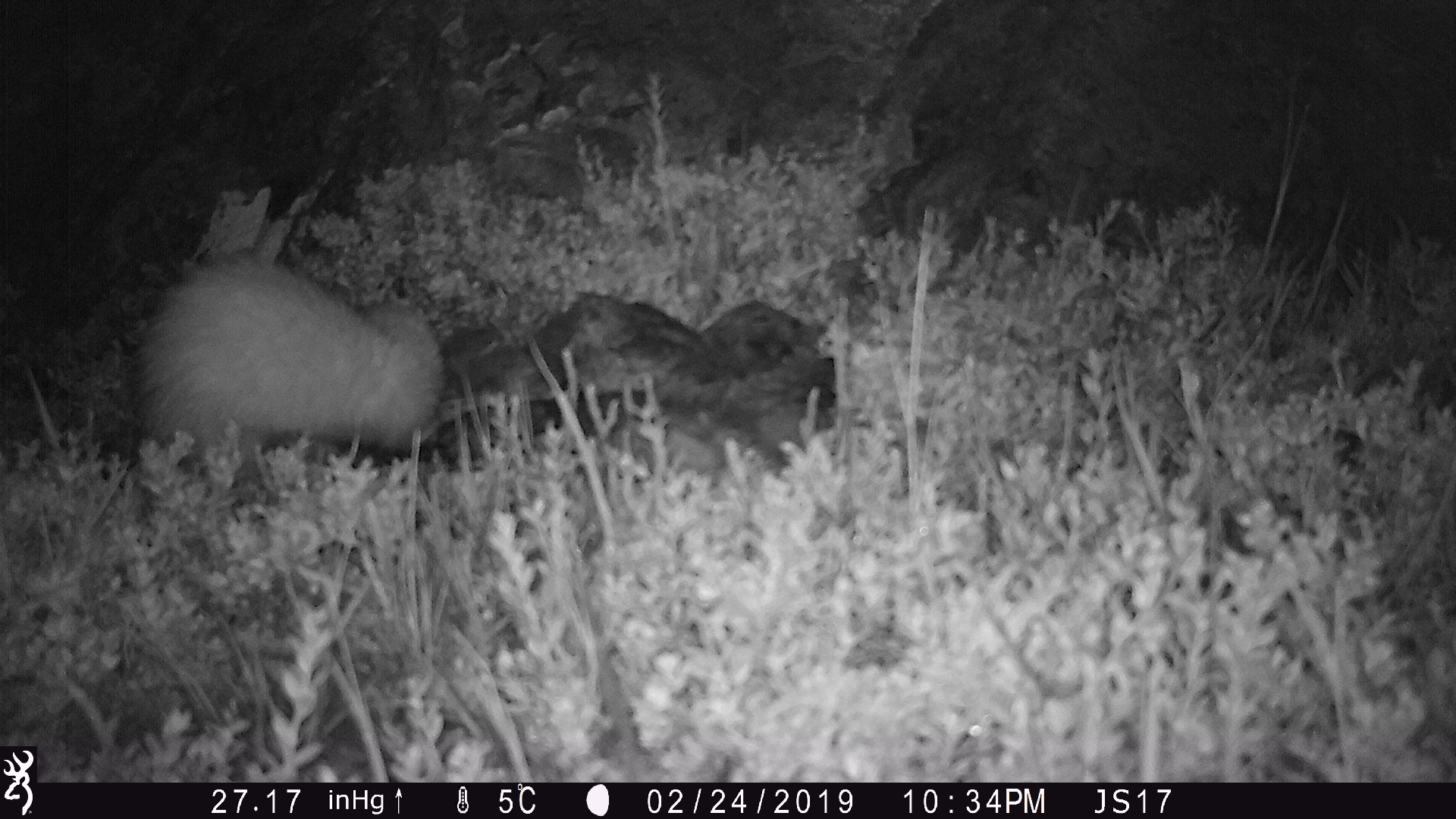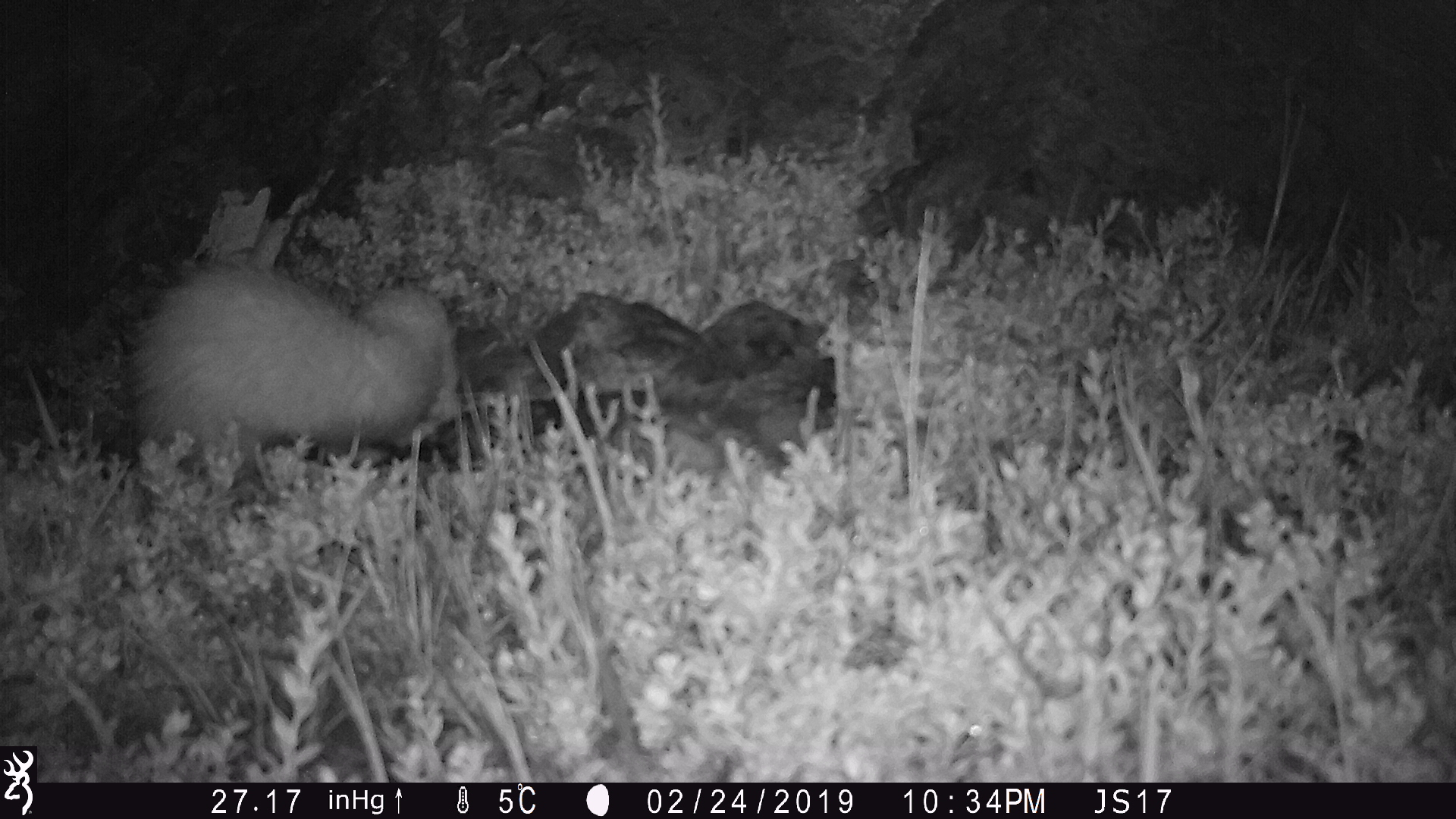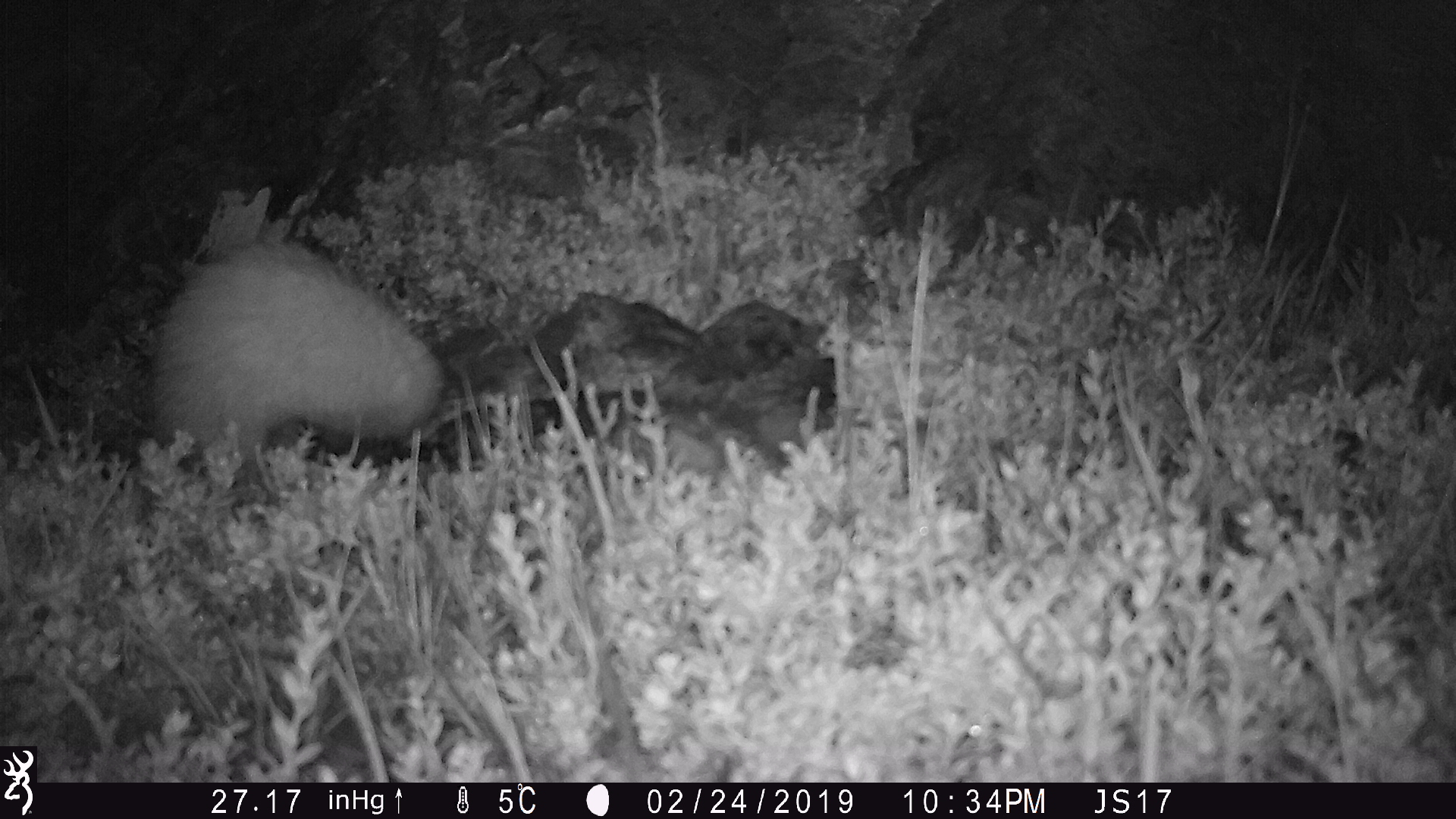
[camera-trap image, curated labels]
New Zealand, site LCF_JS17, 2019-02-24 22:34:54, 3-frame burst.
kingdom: Animalia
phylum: Chordata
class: Mammalia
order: Carnivora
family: Mustelidae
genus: Mustela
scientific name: Mustela furo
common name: ferret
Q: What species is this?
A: Ferret (Mustela furo).